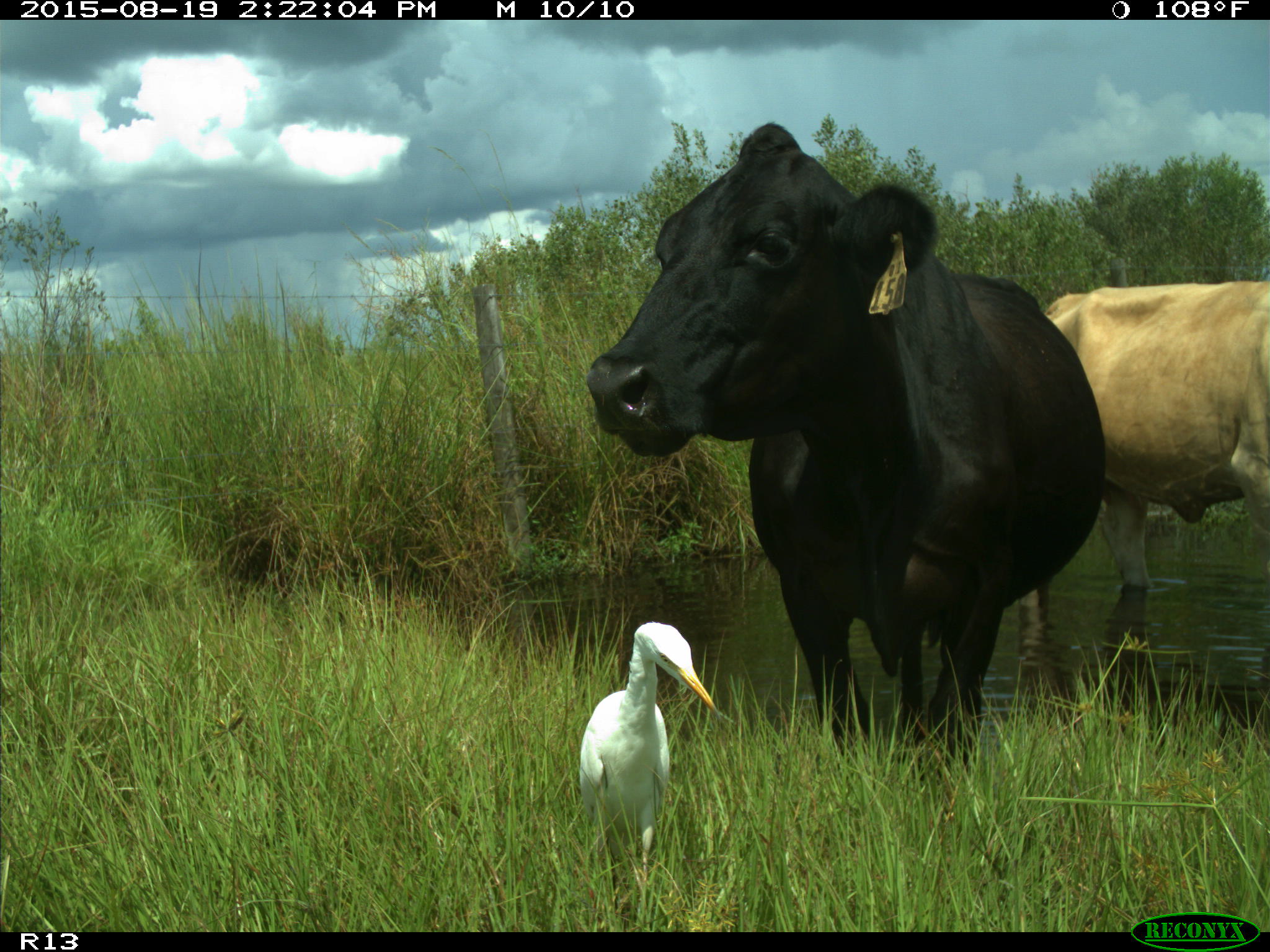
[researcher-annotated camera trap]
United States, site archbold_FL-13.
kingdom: Animalia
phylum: Chordata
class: Mammalia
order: Artiodactyla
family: Bovidae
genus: Bos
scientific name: Bos taurus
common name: domestic cow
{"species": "Bos taurus (domestic cow)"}